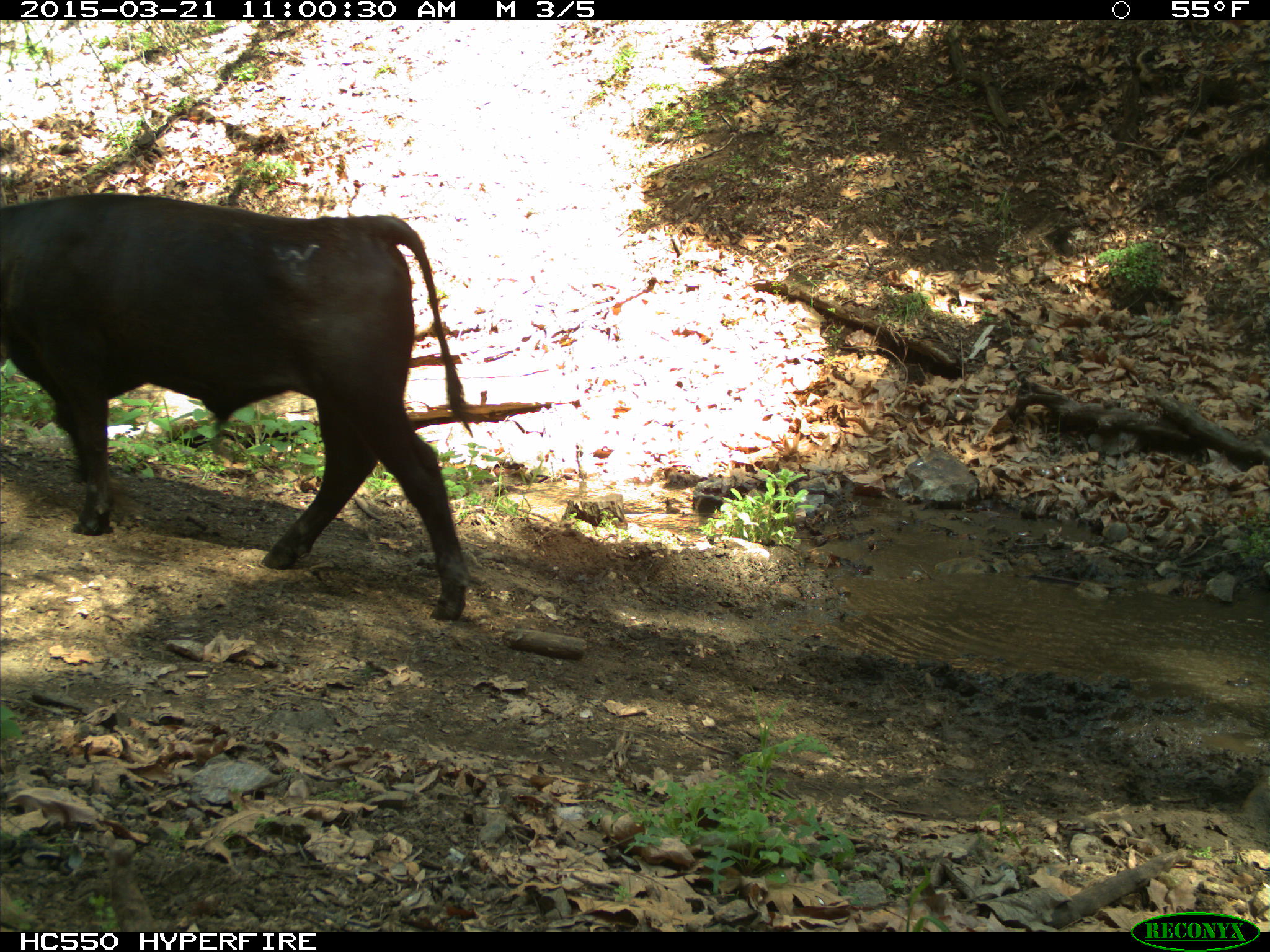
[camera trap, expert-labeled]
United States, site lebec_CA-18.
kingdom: Animalia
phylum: Chordata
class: Mammalia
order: Artiodactyla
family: Bovidae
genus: Bos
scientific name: Bos taurus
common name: domestic cow